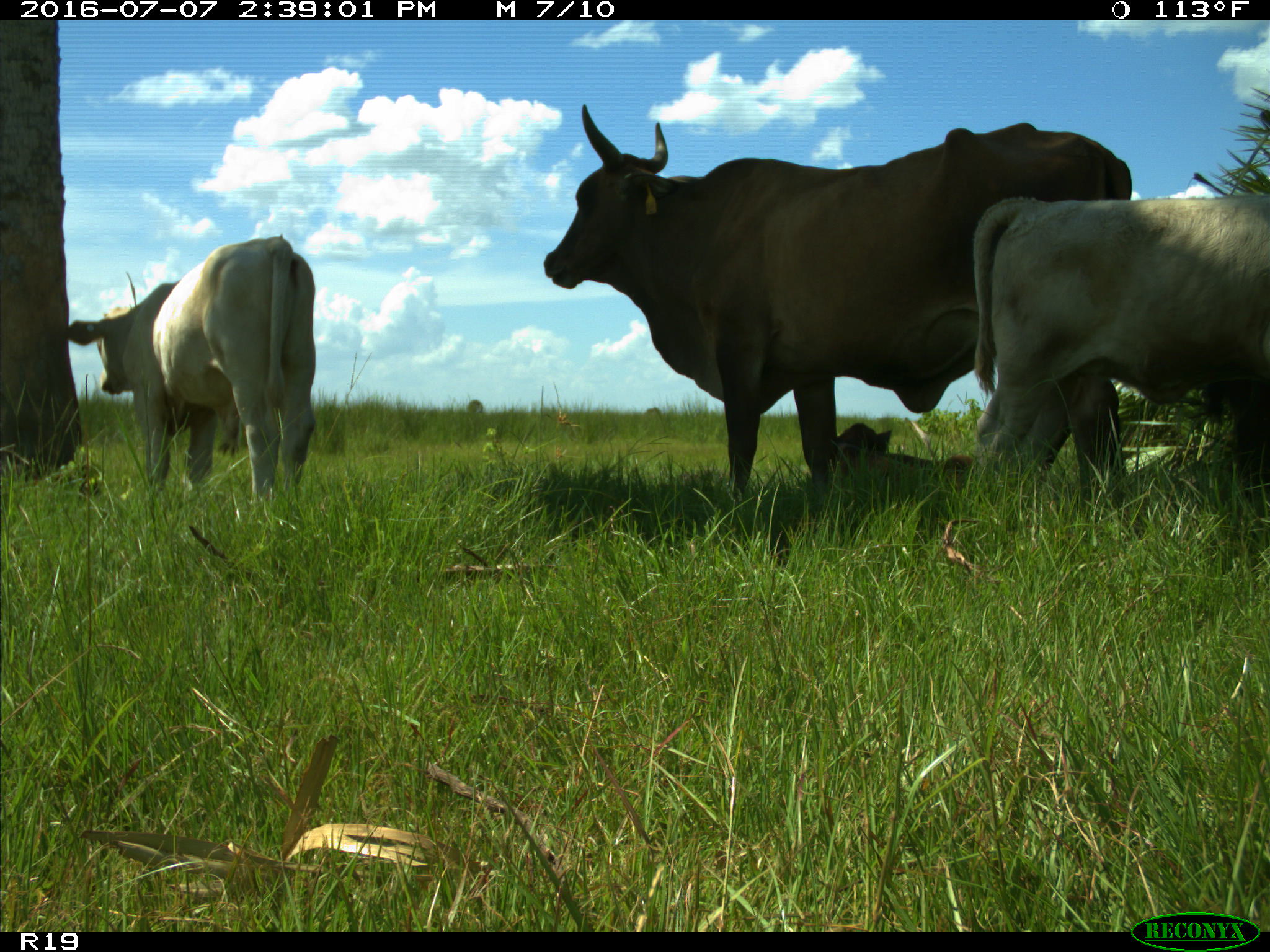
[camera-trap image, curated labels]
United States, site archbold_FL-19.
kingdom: Animalia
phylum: Chordata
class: Mammalia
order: Artiodactyla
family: Bovidae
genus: Bos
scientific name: Bos taurus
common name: domestic cow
Bos taurus (domestic cow).